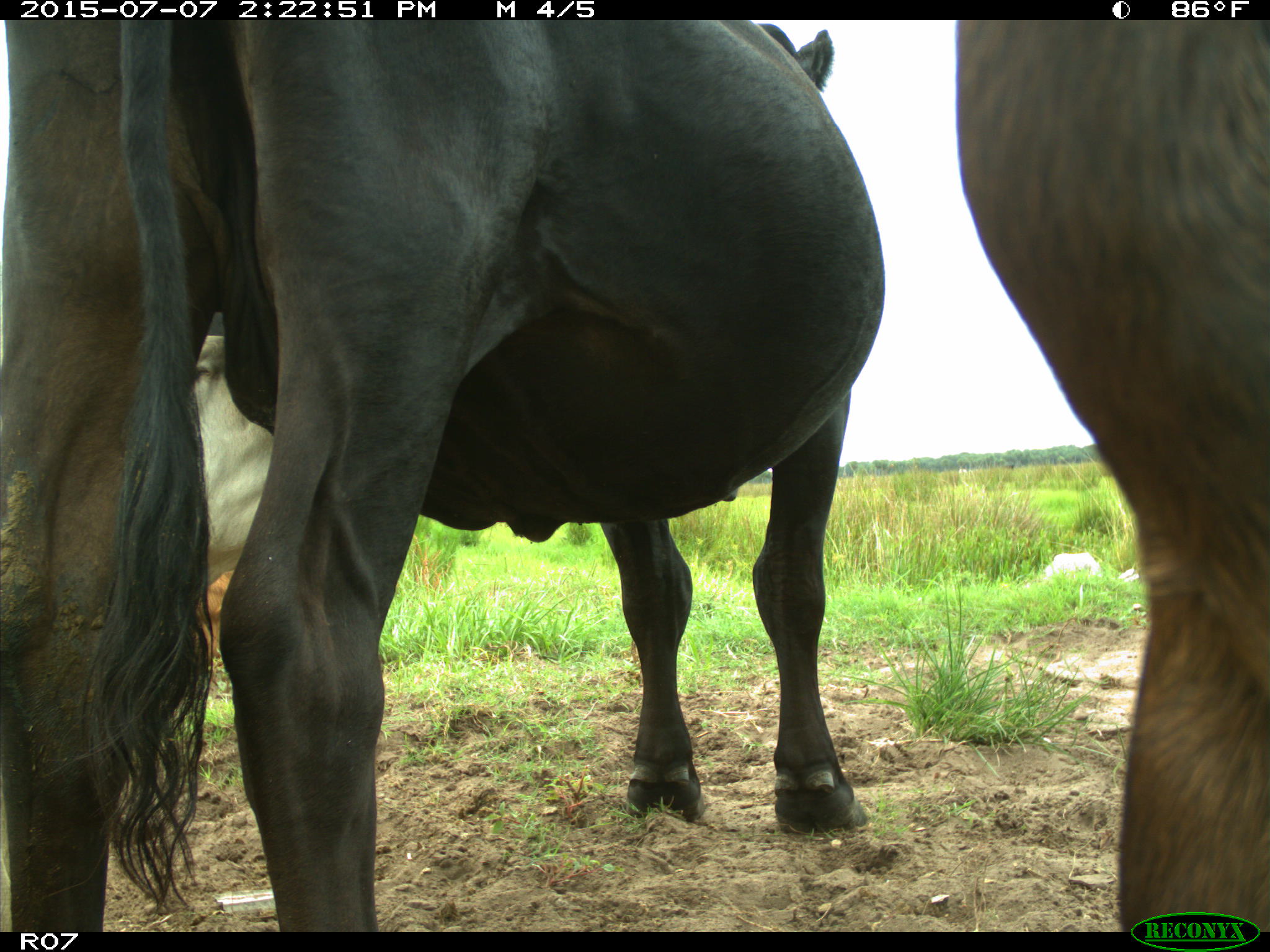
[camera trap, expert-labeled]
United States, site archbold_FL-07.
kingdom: Animalia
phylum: Chordata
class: Mammalia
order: Artiodactyla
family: Bovidae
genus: Bos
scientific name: Bos taurus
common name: domestic cow